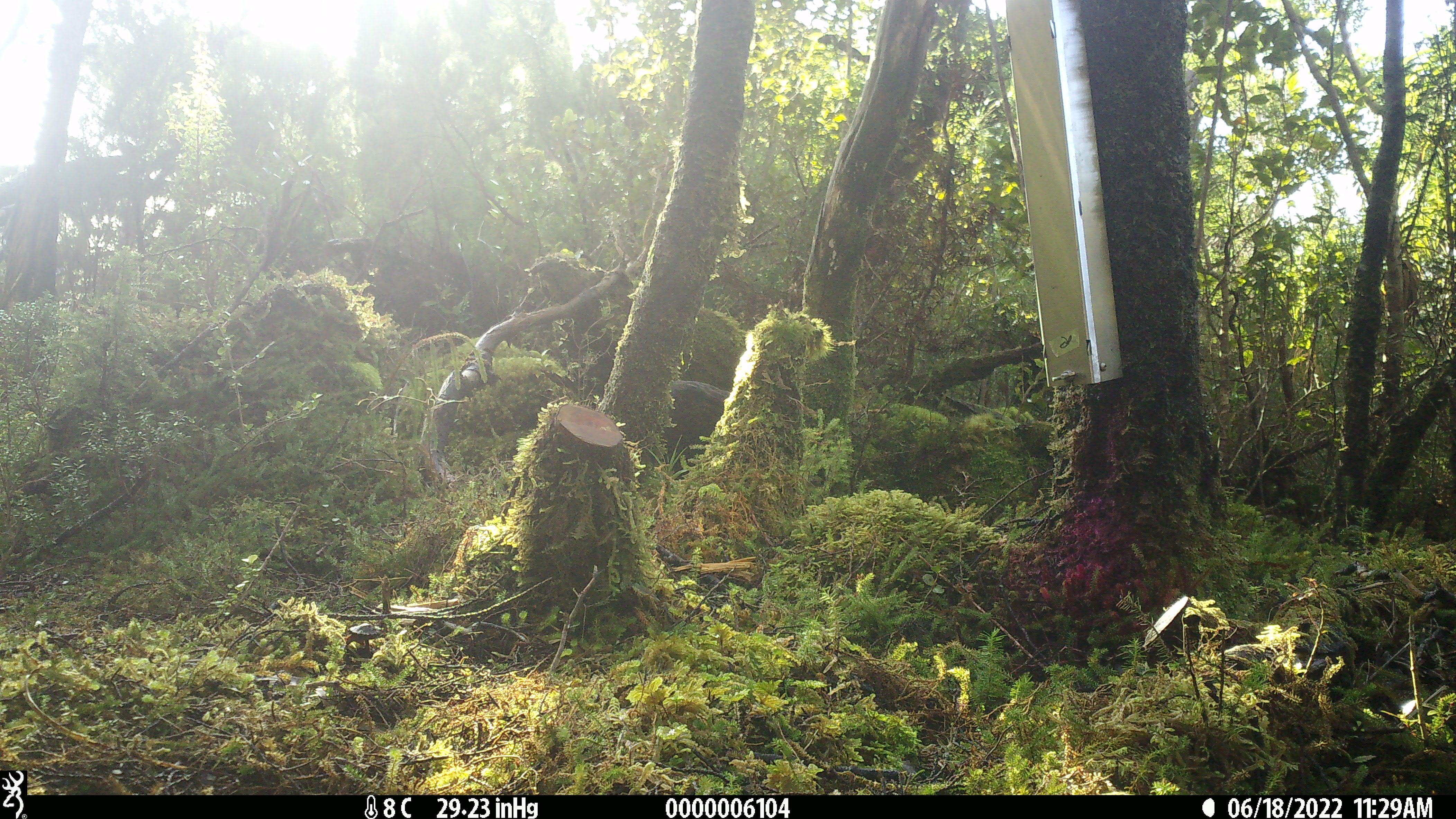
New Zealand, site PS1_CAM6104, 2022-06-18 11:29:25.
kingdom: Animalia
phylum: Chordata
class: Aves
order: Gruiformes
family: Rallidae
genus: Gallirallus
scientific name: Gallirallus australis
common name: weka